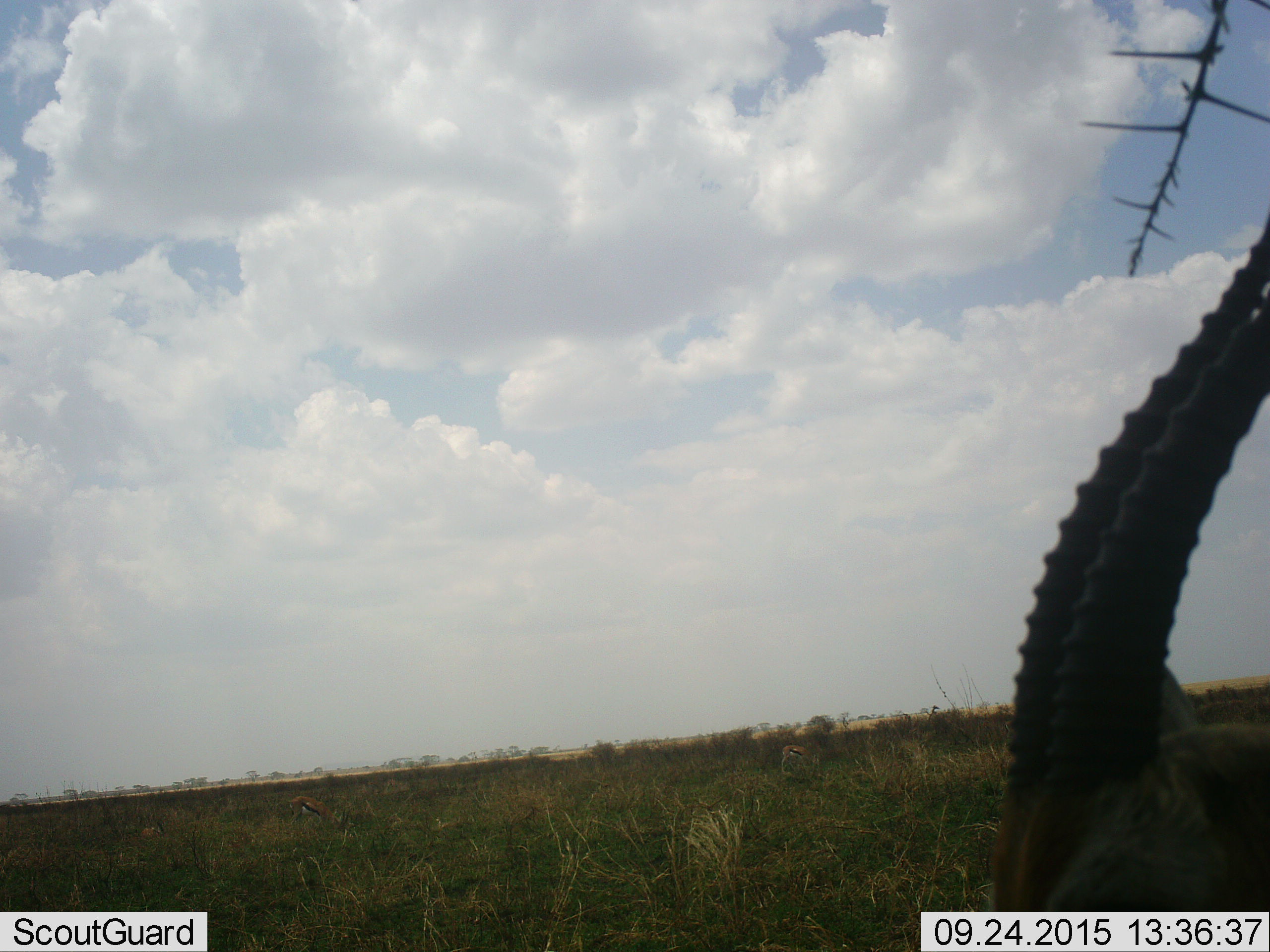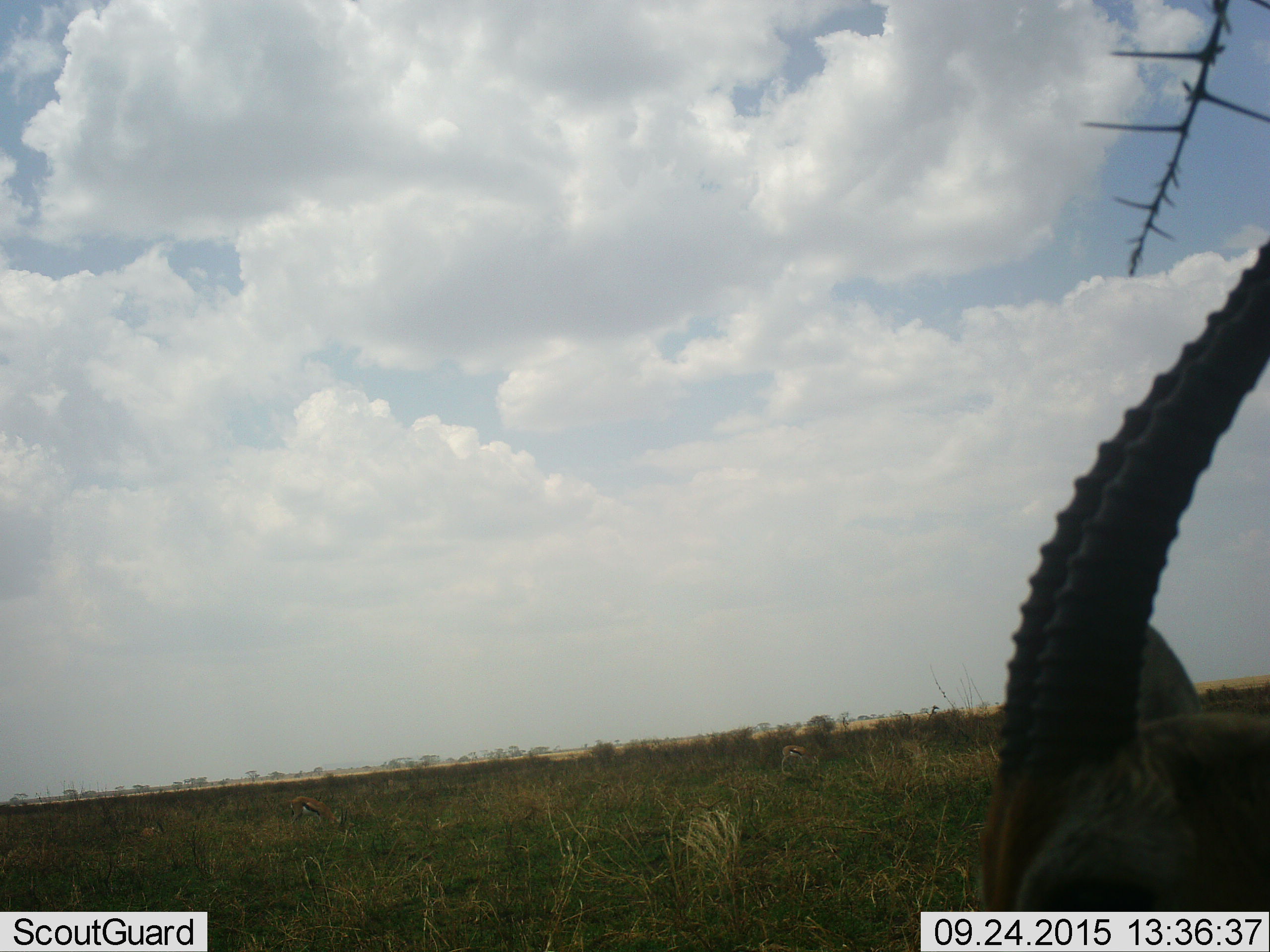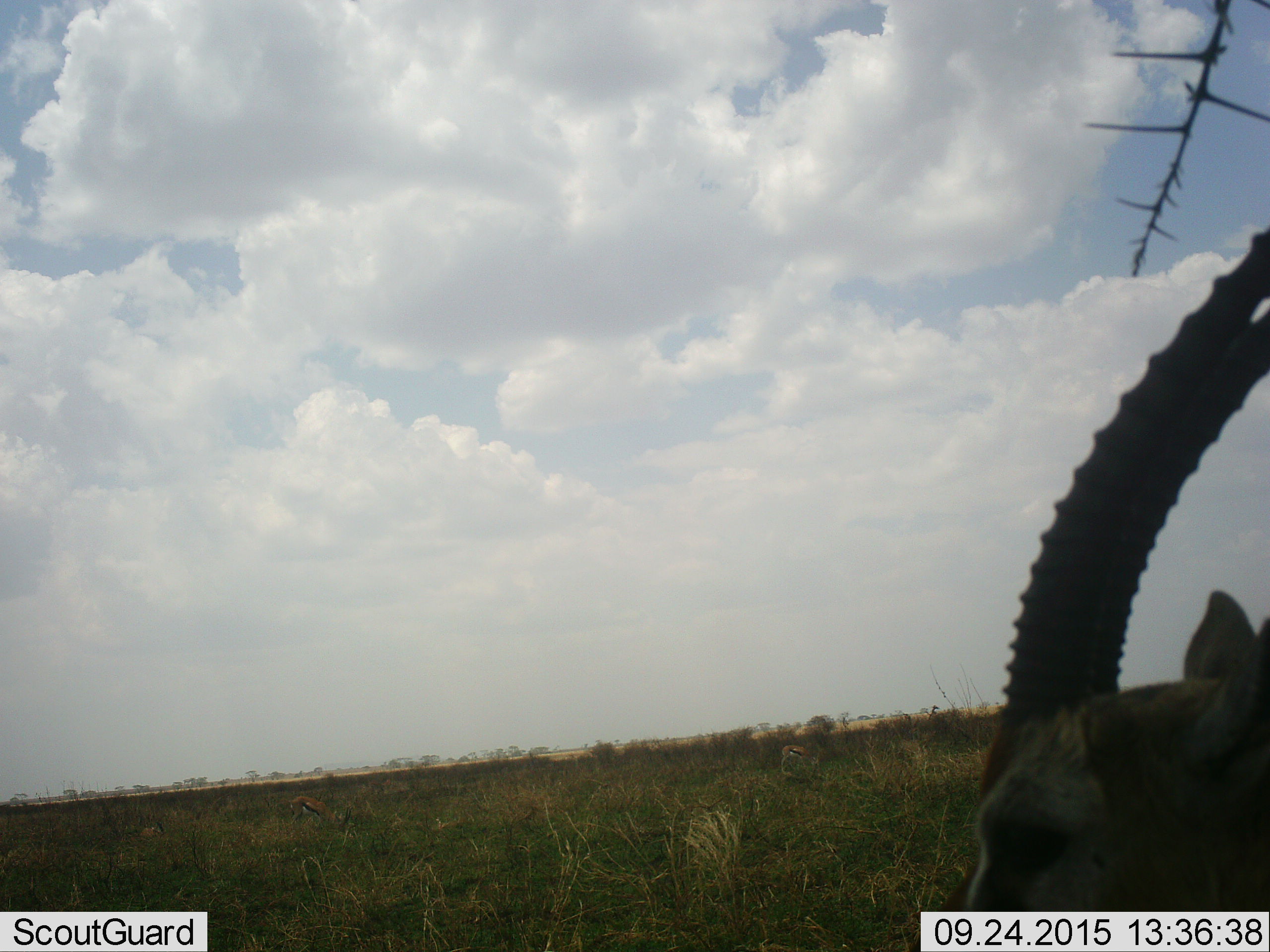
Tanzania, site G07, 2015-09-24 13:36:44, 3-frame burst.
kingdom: Animalia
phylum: Chordata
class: Mammalia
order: Artiodactyla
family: Bovidae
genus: Eudorcas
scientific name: Eudorcas thomsonii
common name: thomson's gazelle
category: gazellethomsons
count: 3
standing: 0%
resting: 40%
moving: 0%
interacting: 0%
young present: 0%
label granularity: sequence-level